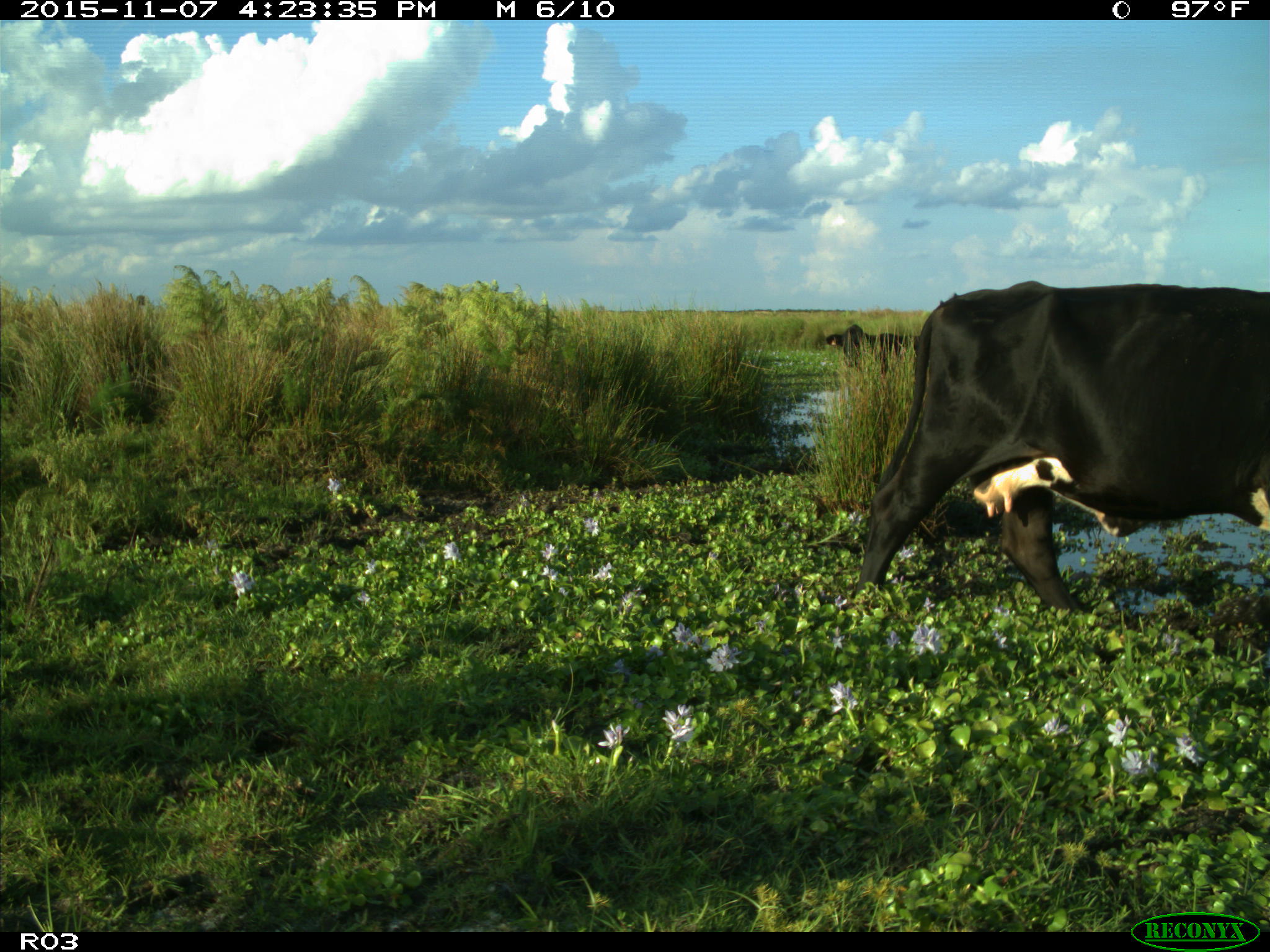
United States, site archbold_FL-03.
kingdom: Animalia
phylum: Chordata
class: Mammalia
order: Artiodactyla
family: Bovidae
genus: Bos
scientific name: Bos taurus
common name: domestic cow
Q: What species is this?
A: Bos taurus (domestic cow).